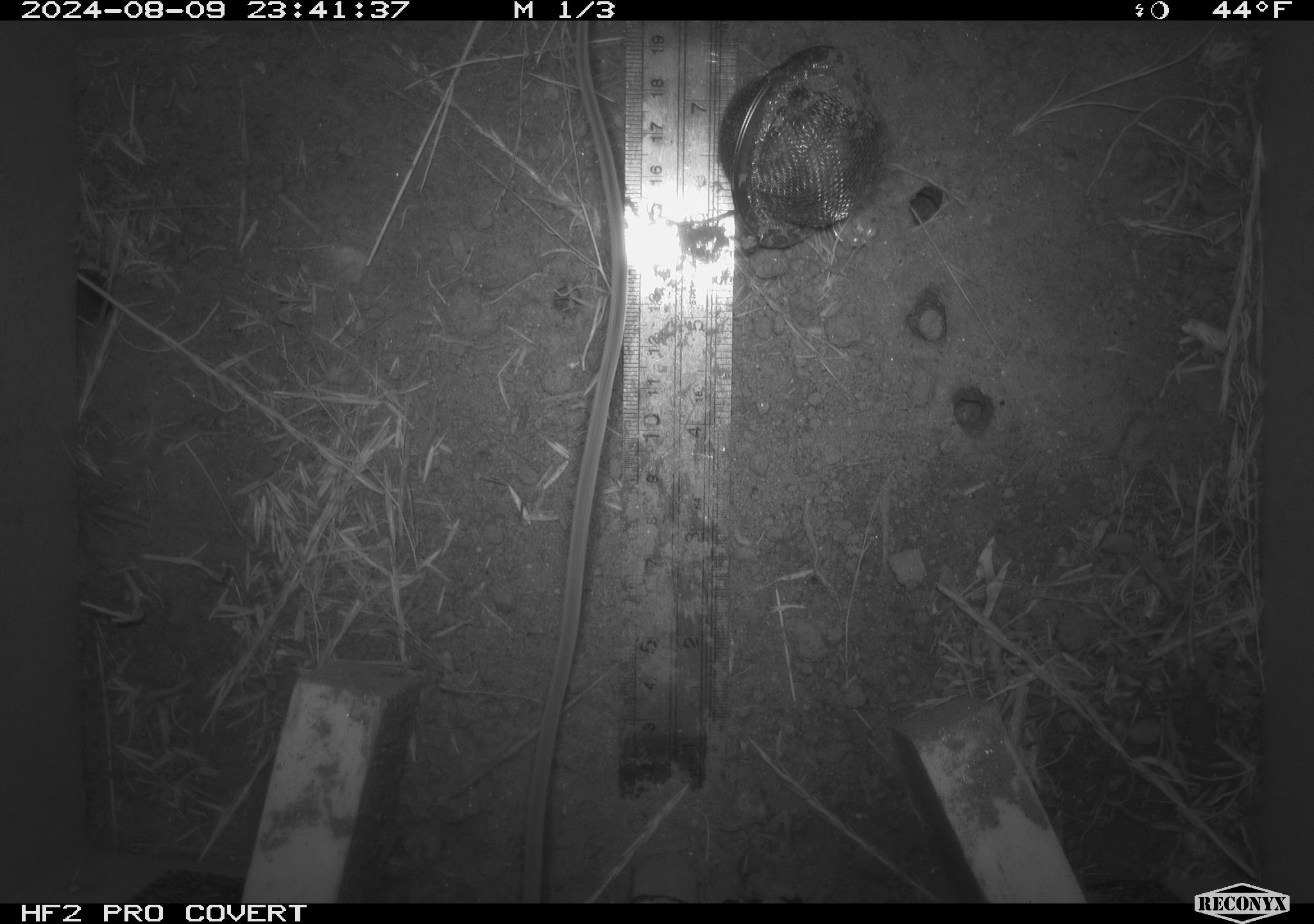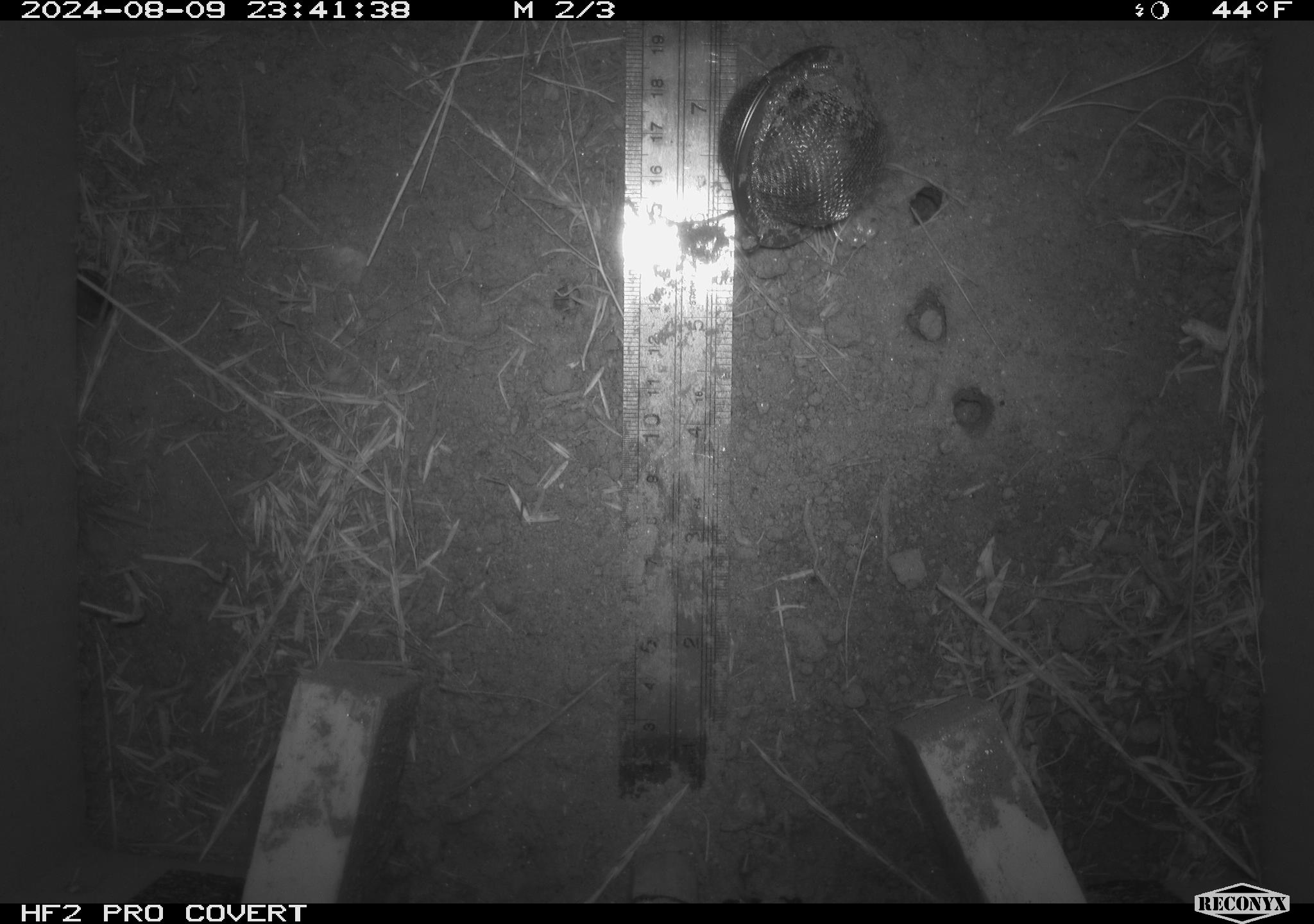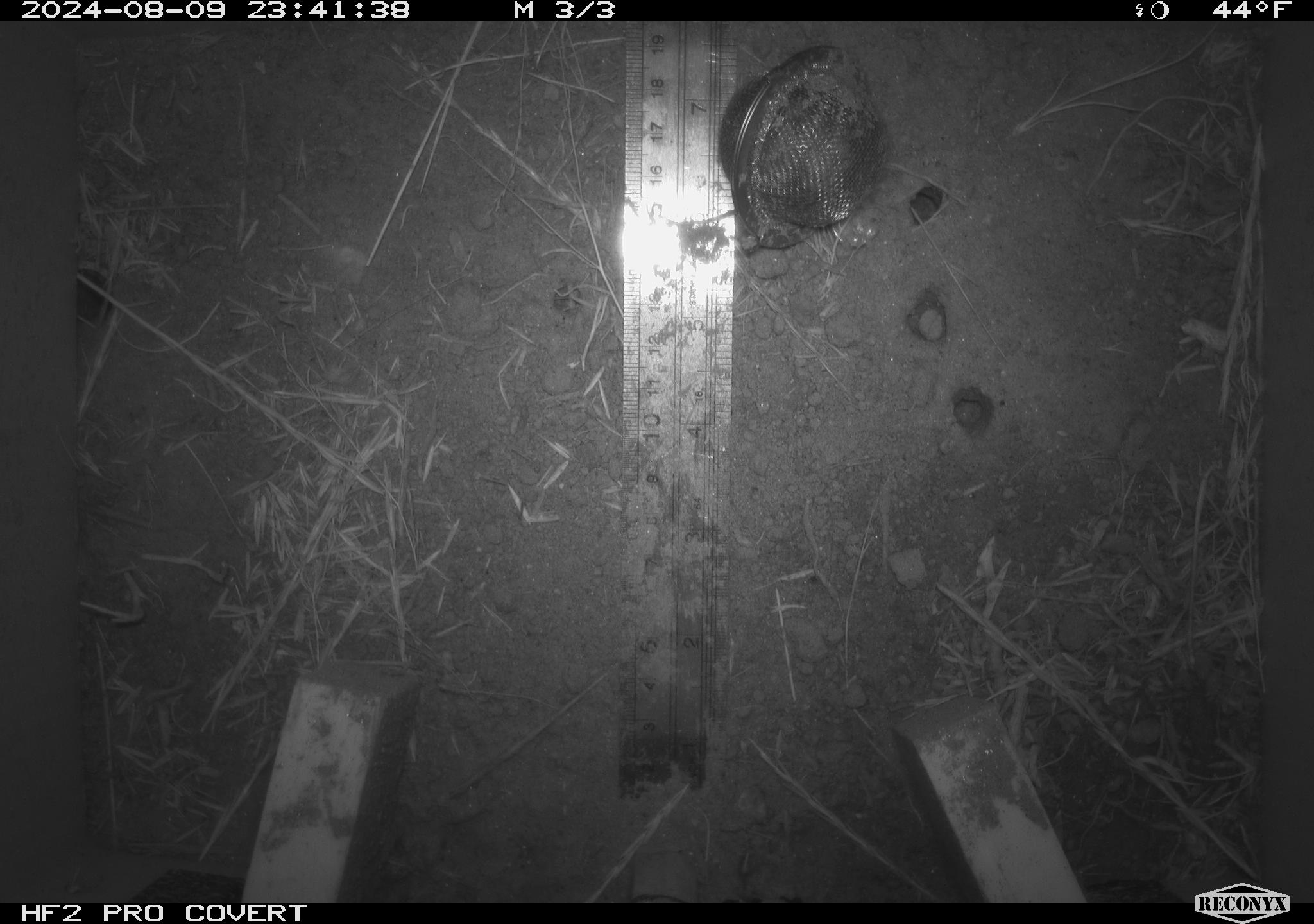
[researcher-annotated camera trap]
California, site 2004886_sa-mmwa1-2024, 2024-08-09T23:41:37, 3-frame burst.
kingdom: Animalia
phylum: Chordata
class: Mammalia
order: Rodentia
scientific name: Rodentia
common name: mouse species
Mouse species (Rodentia).